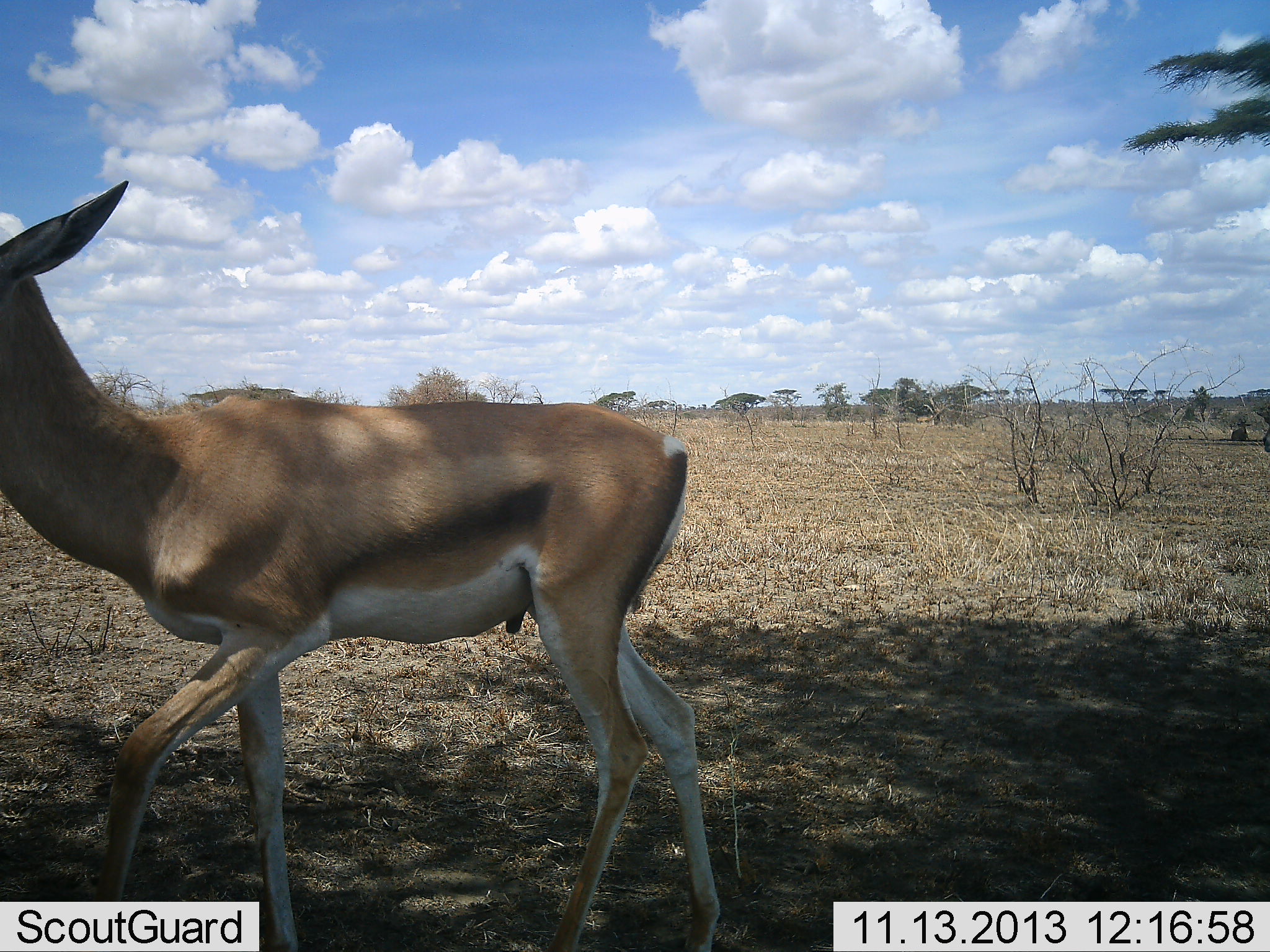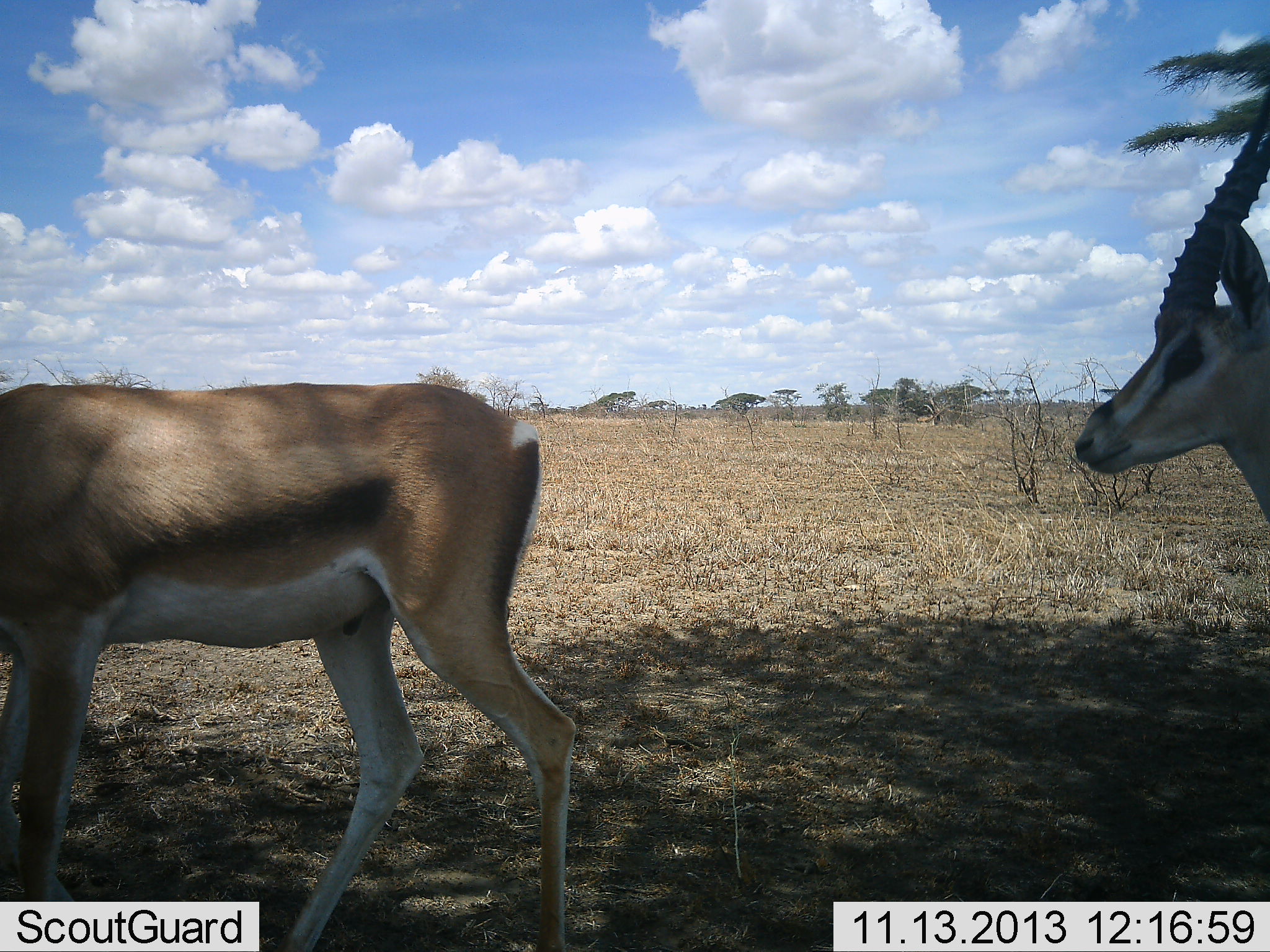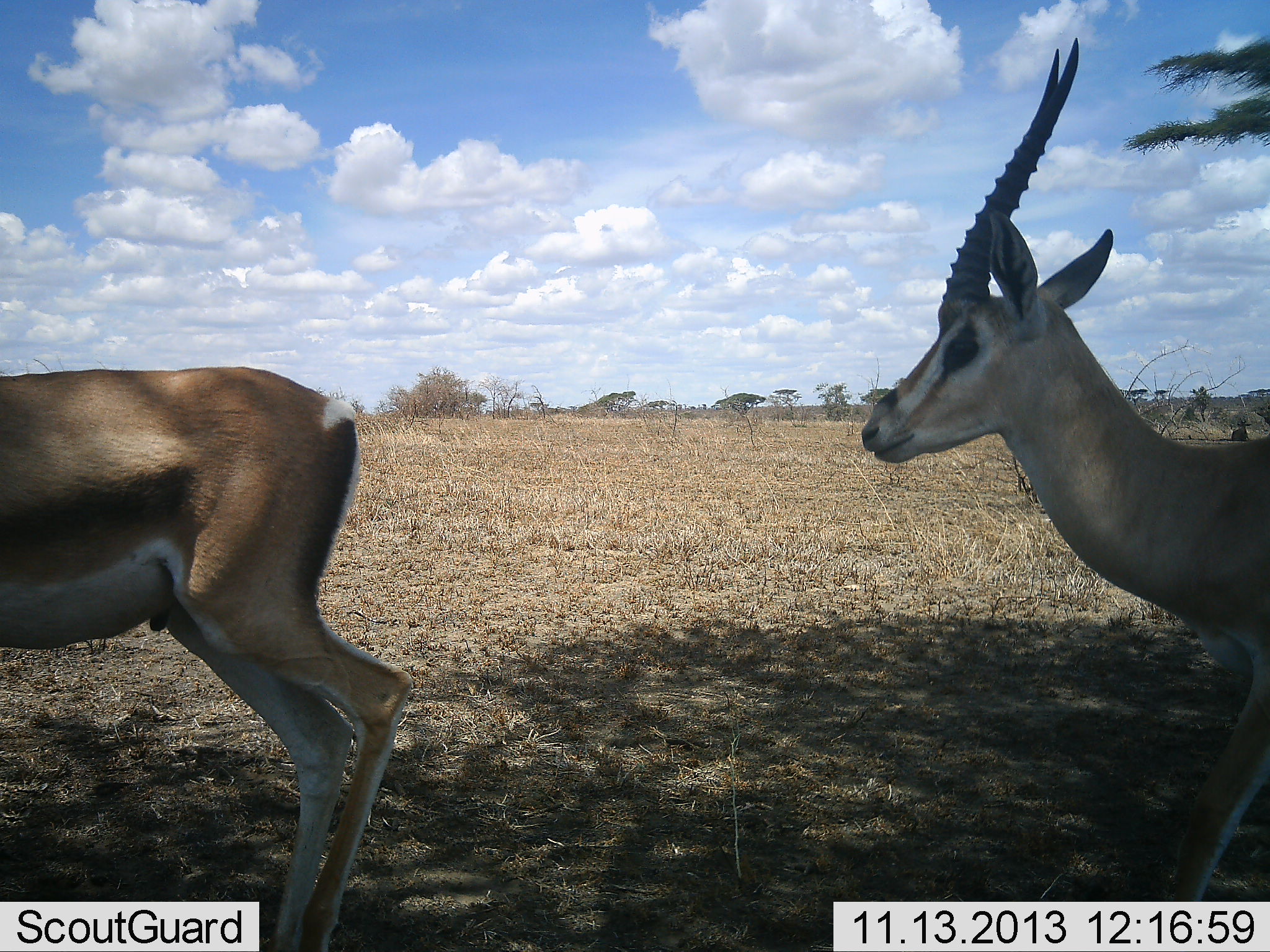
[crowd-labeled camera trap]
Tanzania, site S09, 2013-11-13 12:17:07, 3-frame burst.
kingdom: Animalia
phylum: Chordata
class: Mammalia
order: Artiodactyla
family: Bovidae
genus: Eudorcas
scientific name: Eudorcas thomsonii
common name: thomson's gazelle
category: gazellethomsons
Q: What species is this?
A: Gazellethomsons (thomson's gazelle) (Eudorcas thomsonii).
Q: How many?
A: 2.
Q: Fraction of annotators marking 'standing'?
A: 9%.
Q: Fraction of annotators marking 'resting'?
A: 0%.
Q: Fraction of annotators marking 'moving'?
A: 91%.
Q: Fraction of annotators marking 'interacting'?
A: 0%.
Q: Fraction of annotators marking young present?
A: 0%.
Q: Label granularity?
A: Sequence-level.